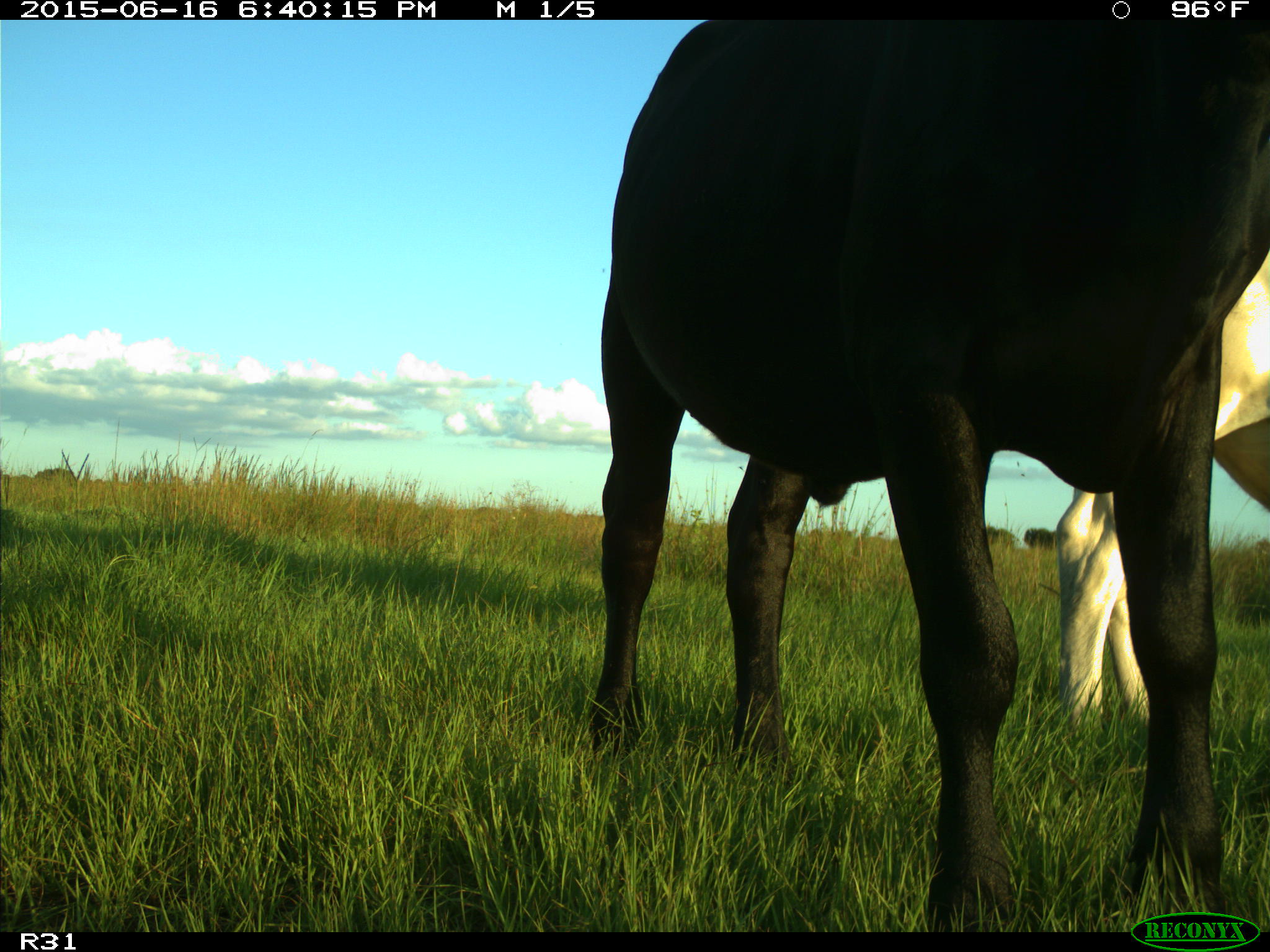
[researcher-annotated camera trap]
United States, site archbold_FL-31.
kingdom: Animalia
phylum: Chordata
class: Mammalia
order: Artiodactyla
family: Bovidae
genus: Bos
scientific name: Bos taurus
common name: domestic cow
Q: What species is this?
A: Bos taurus (domestic cow).